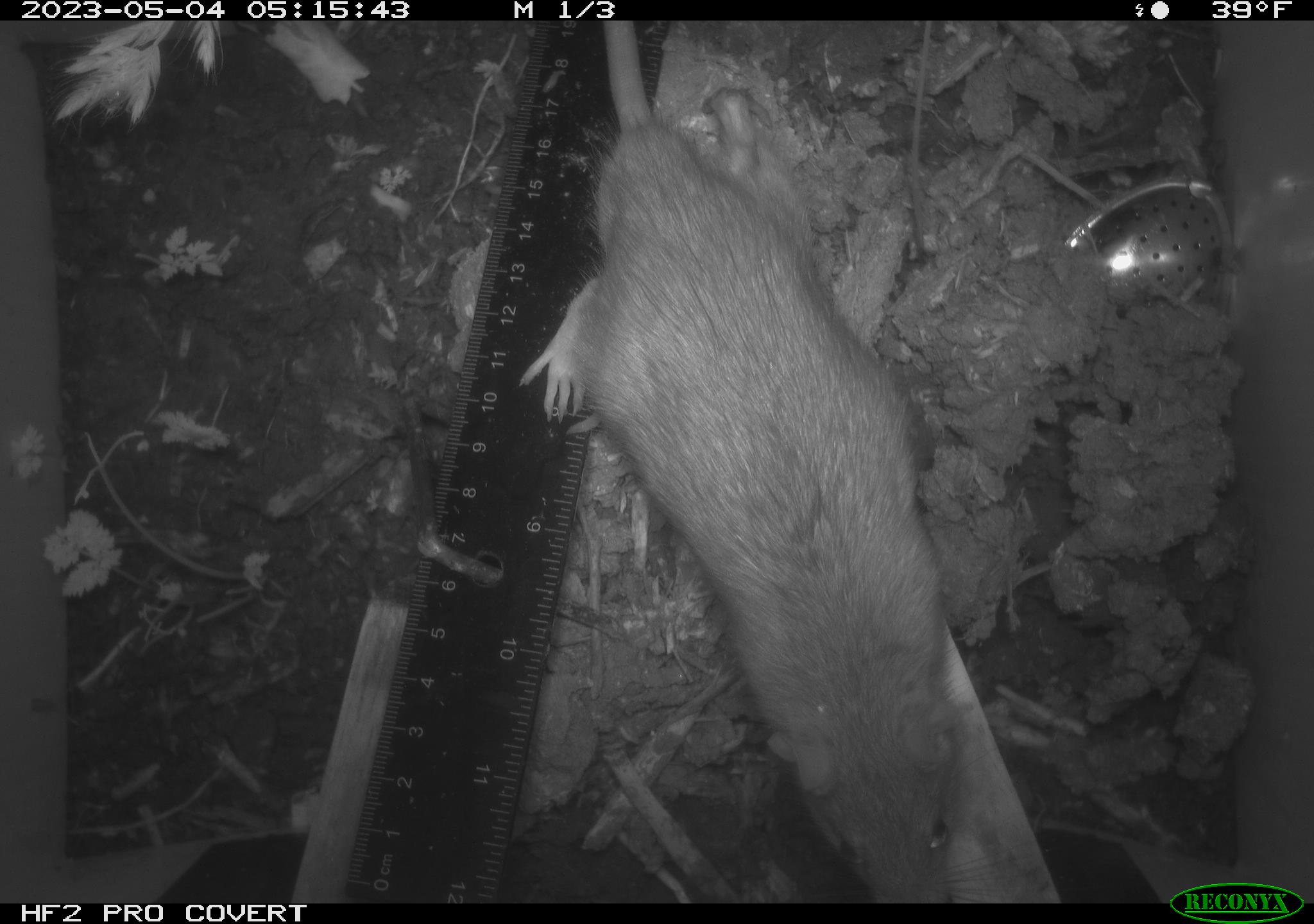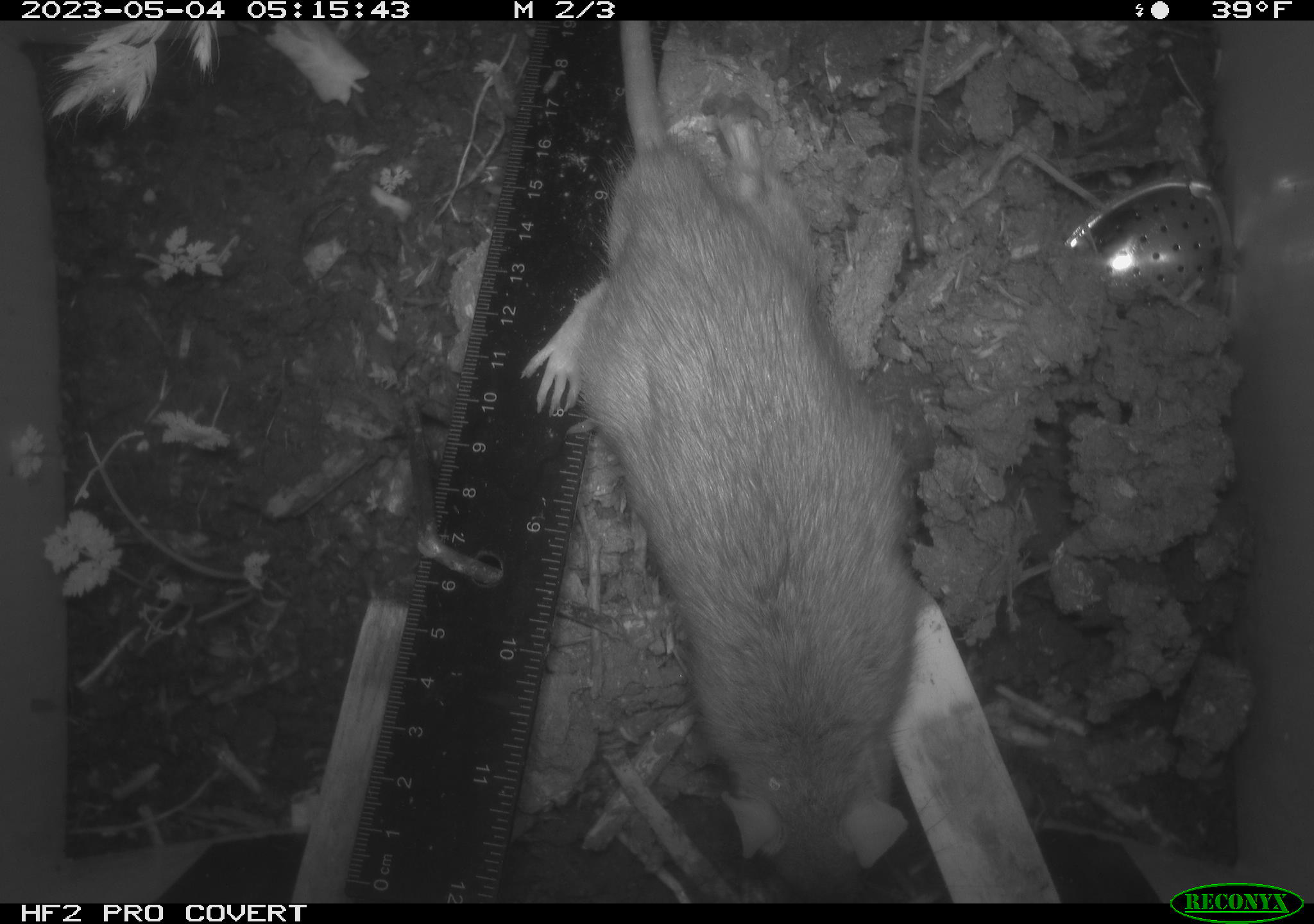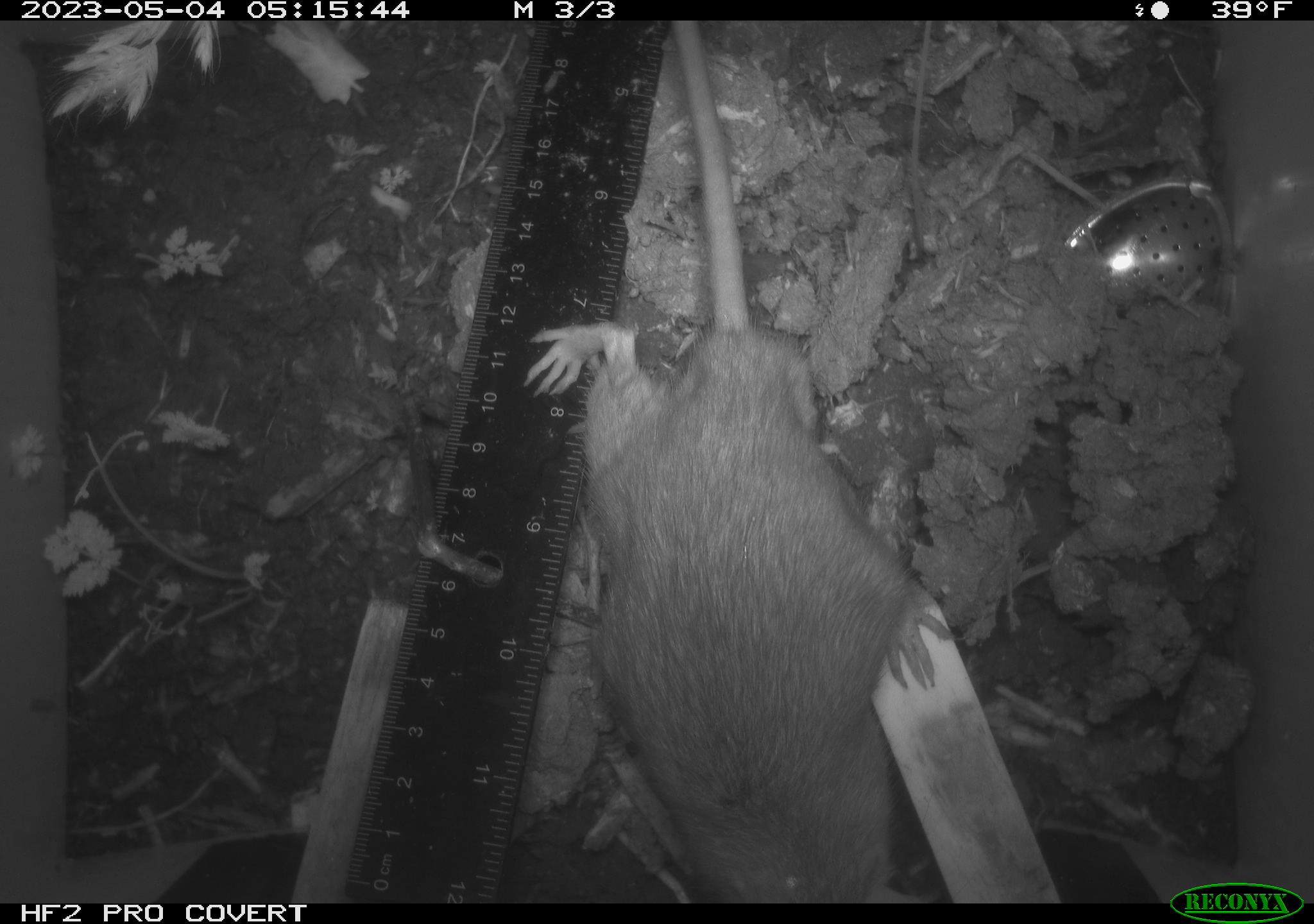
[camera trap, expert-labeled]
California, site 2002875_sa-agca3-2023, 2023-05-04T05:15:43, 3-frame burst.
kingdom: Animalia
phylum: Chordata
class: Mammalia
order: Rodentia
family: Muridae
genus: Rattus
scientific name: Rattus rattus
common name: house rat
House rat (Rattus rattus).